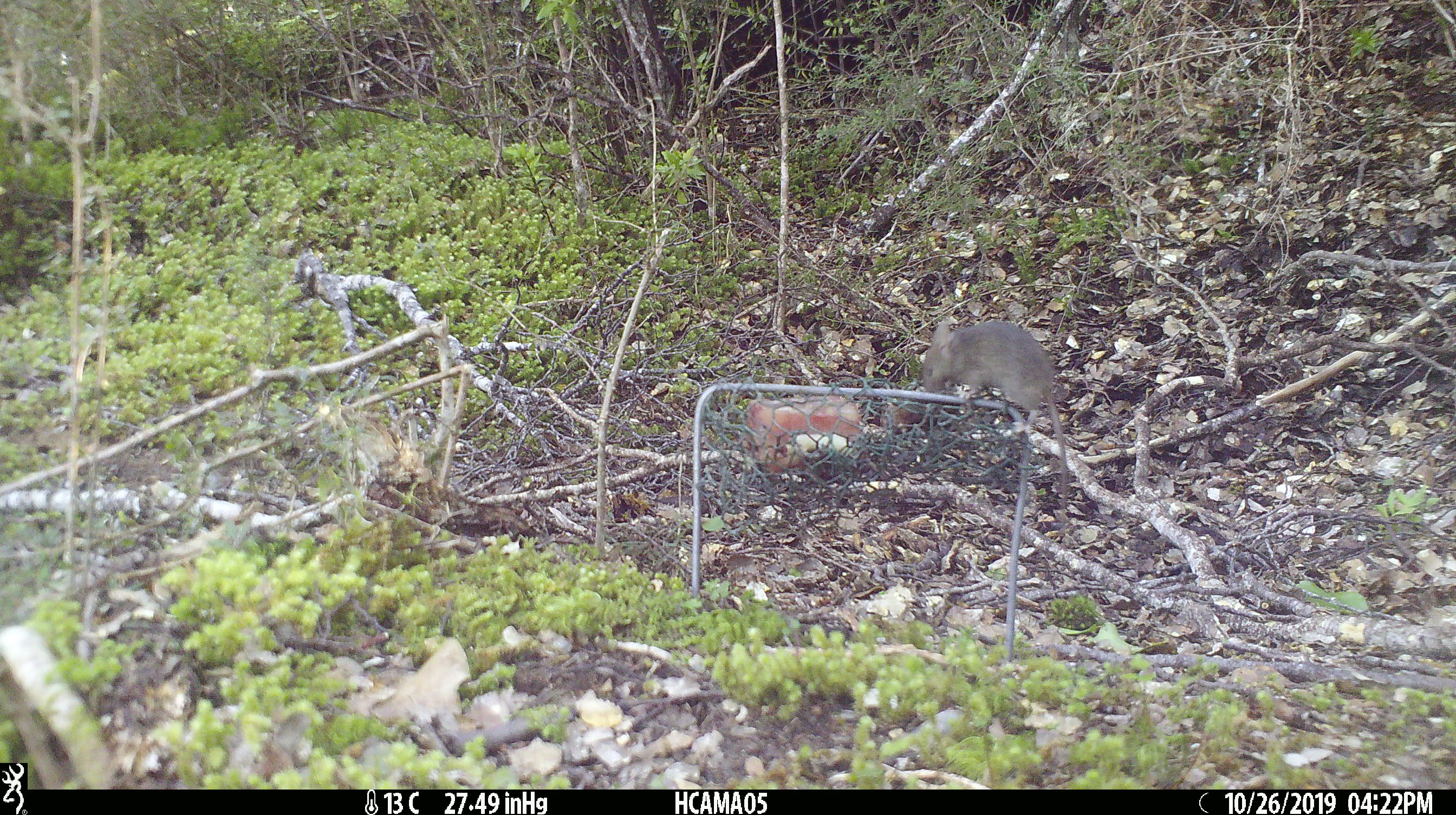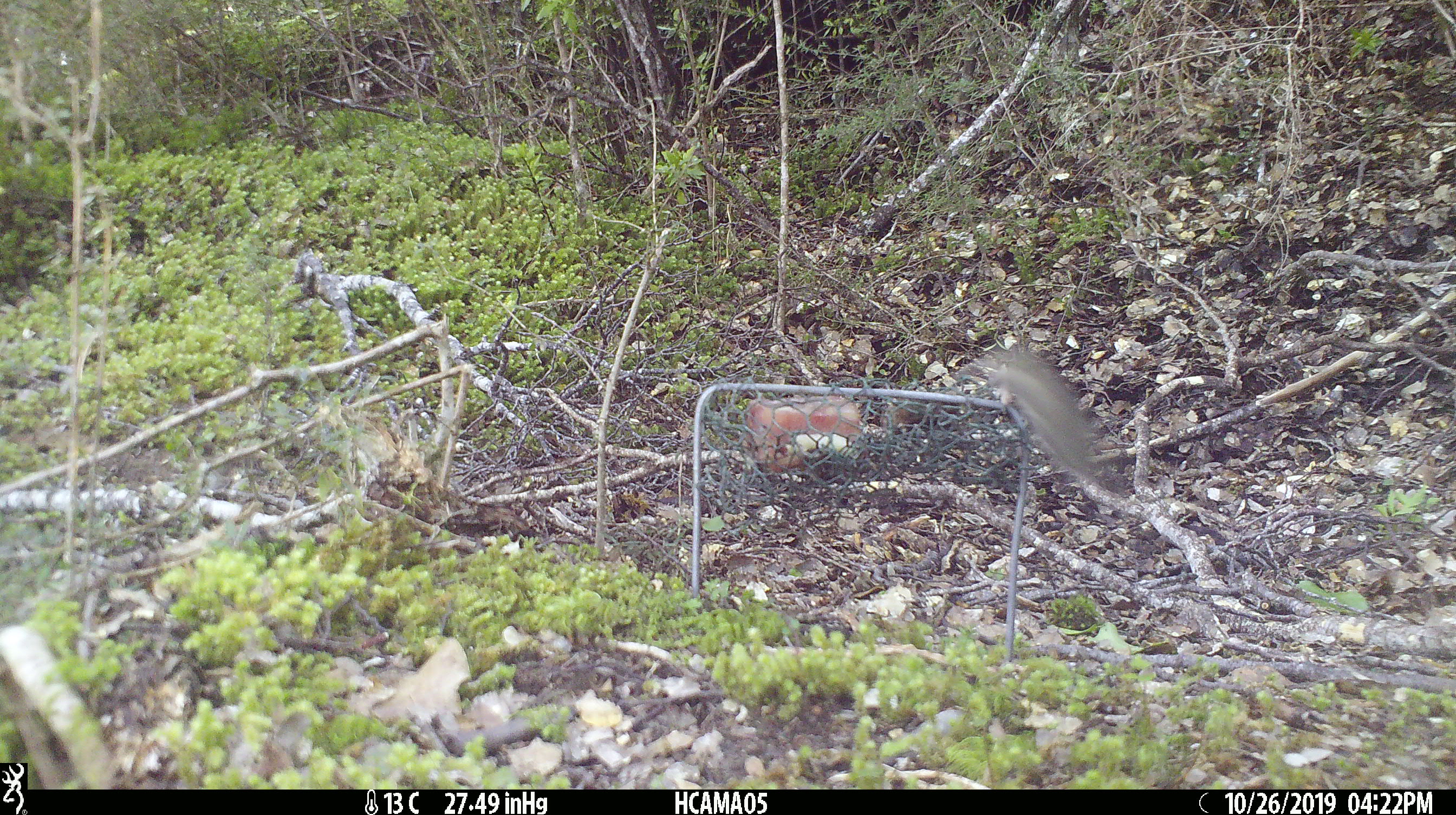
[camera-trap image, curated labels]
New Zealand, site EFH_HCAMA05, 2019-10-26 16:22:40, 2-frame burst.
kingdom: Animalia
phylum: Chordata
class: Mammalia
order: Rodentia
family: Muridae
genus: Mus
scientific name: Mus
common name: mouse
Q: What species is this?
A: Mouse (Mus).